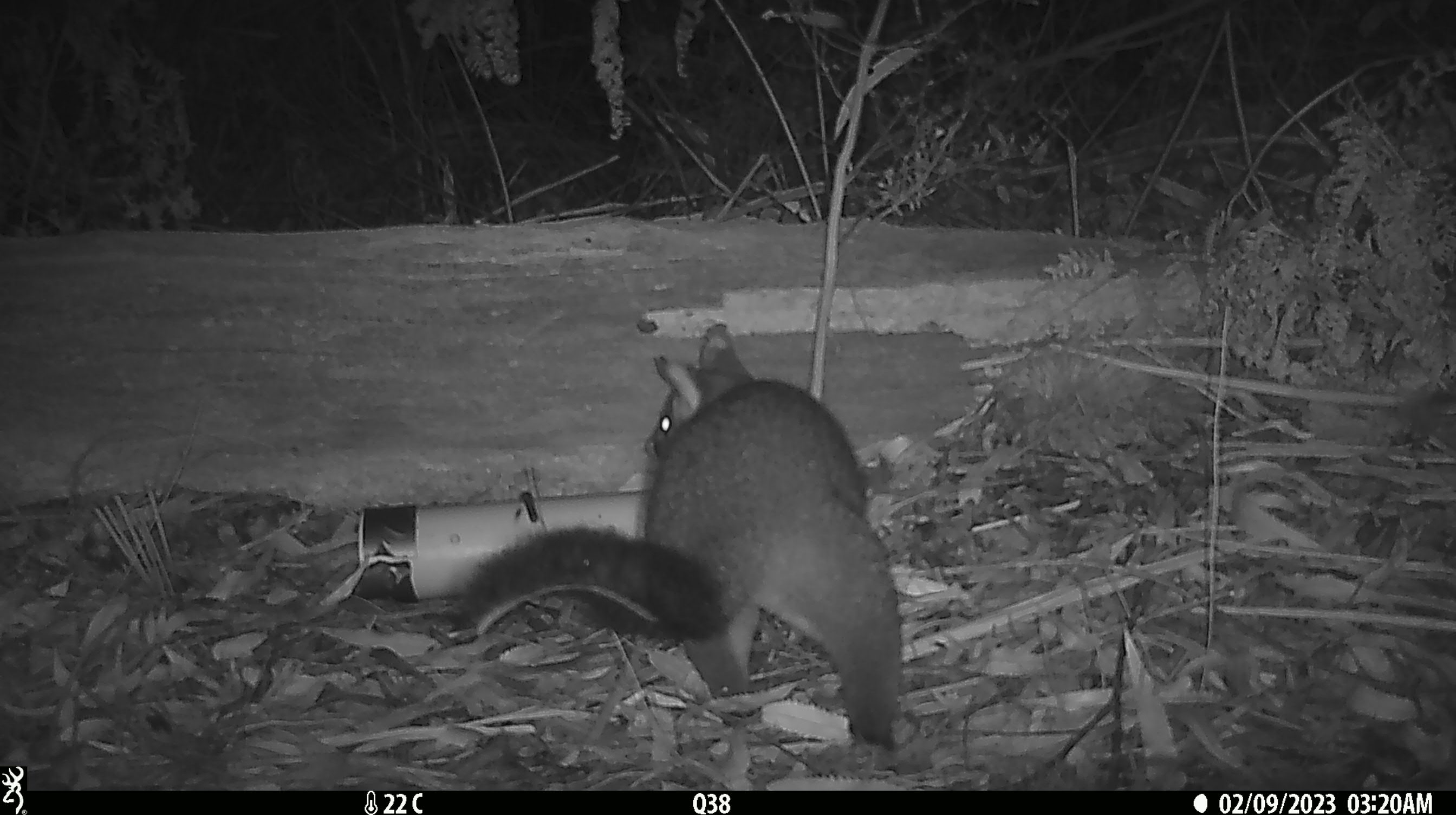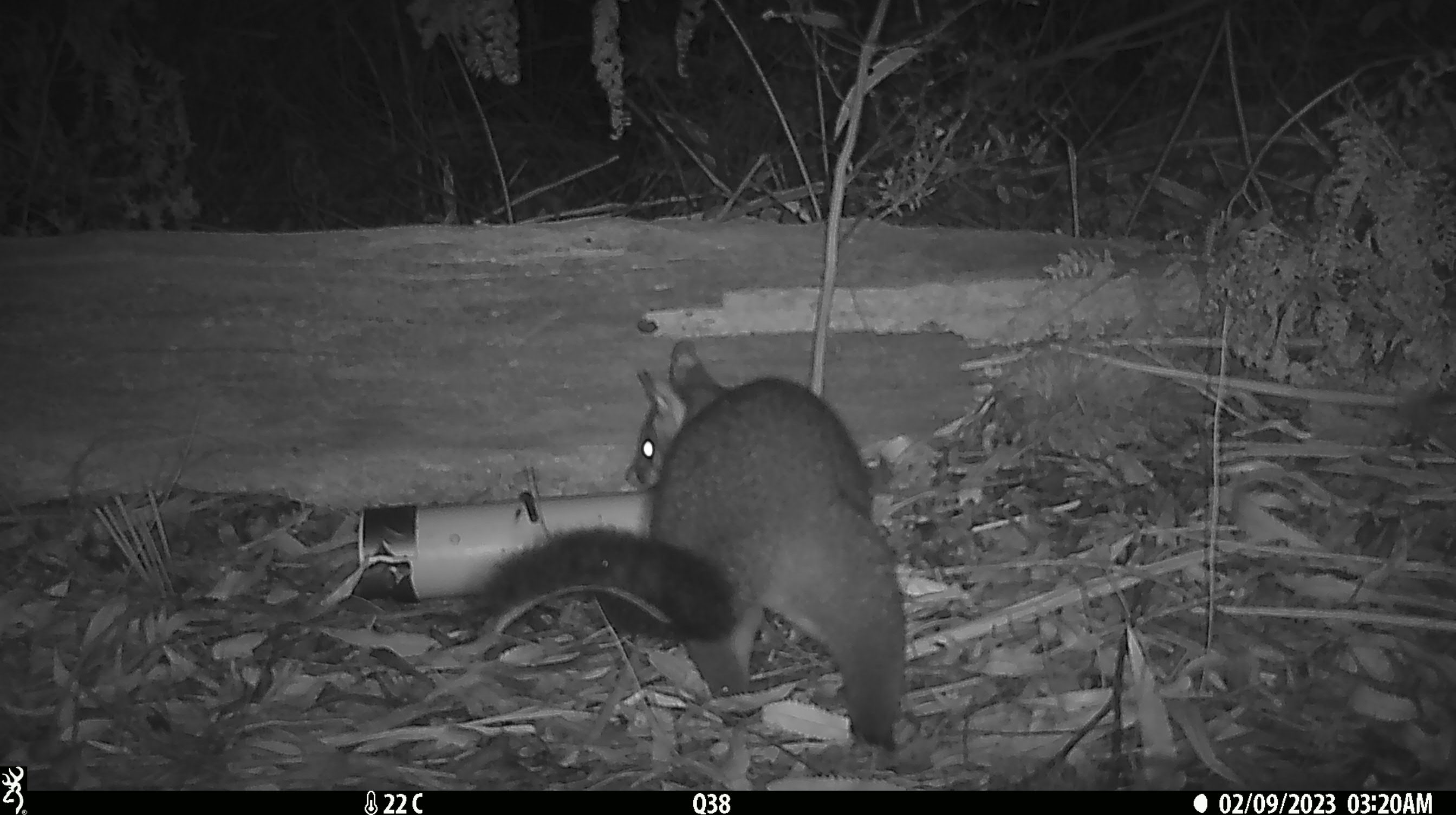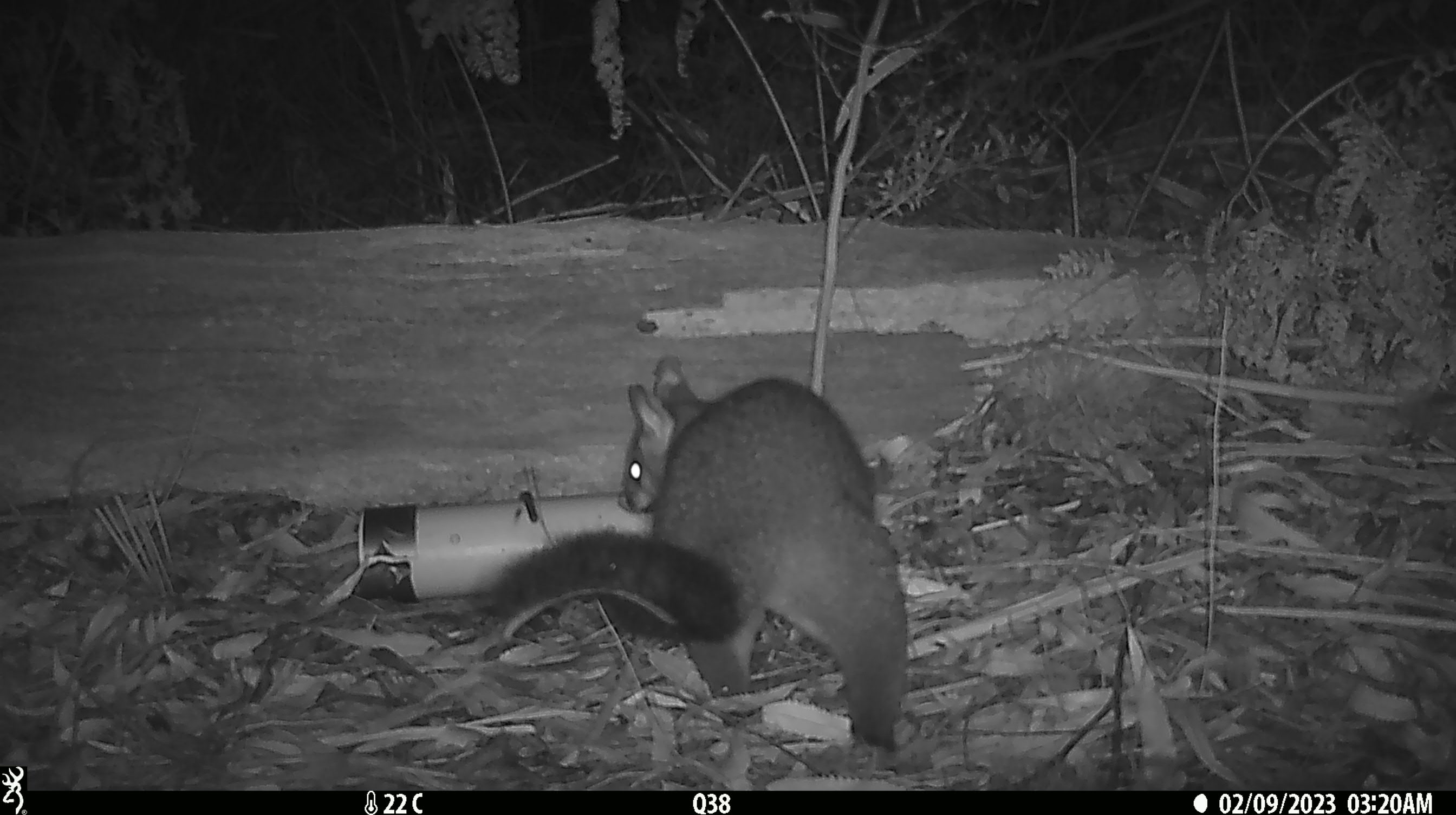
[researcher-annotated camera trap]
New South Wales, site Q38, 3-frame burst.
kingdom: Animalia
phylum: Chordata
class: Mammalia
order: Diprotodontia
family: Phalangeridae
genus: Trichosurus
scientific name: Trichosurus vulpecula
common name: common brushtail possum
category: possum